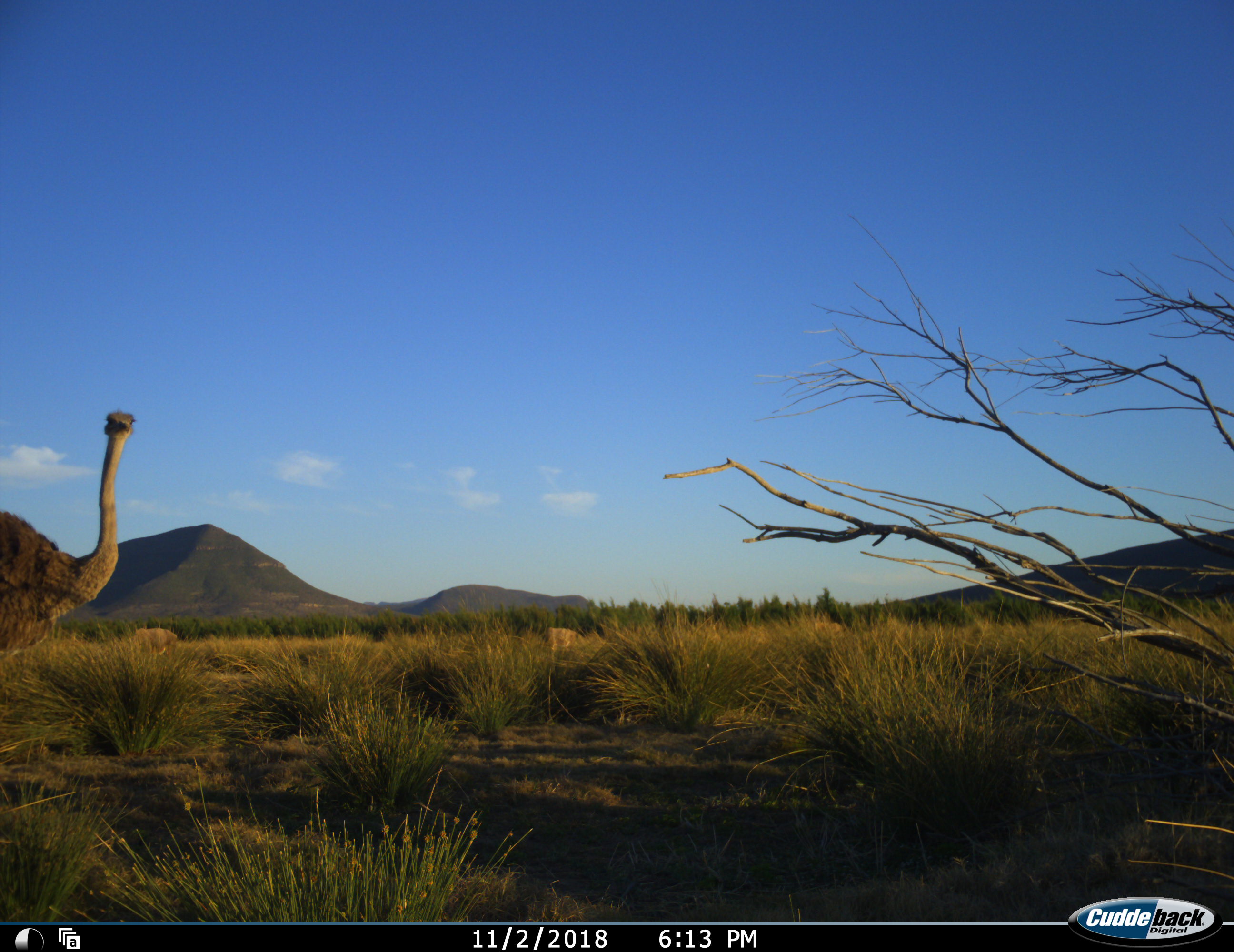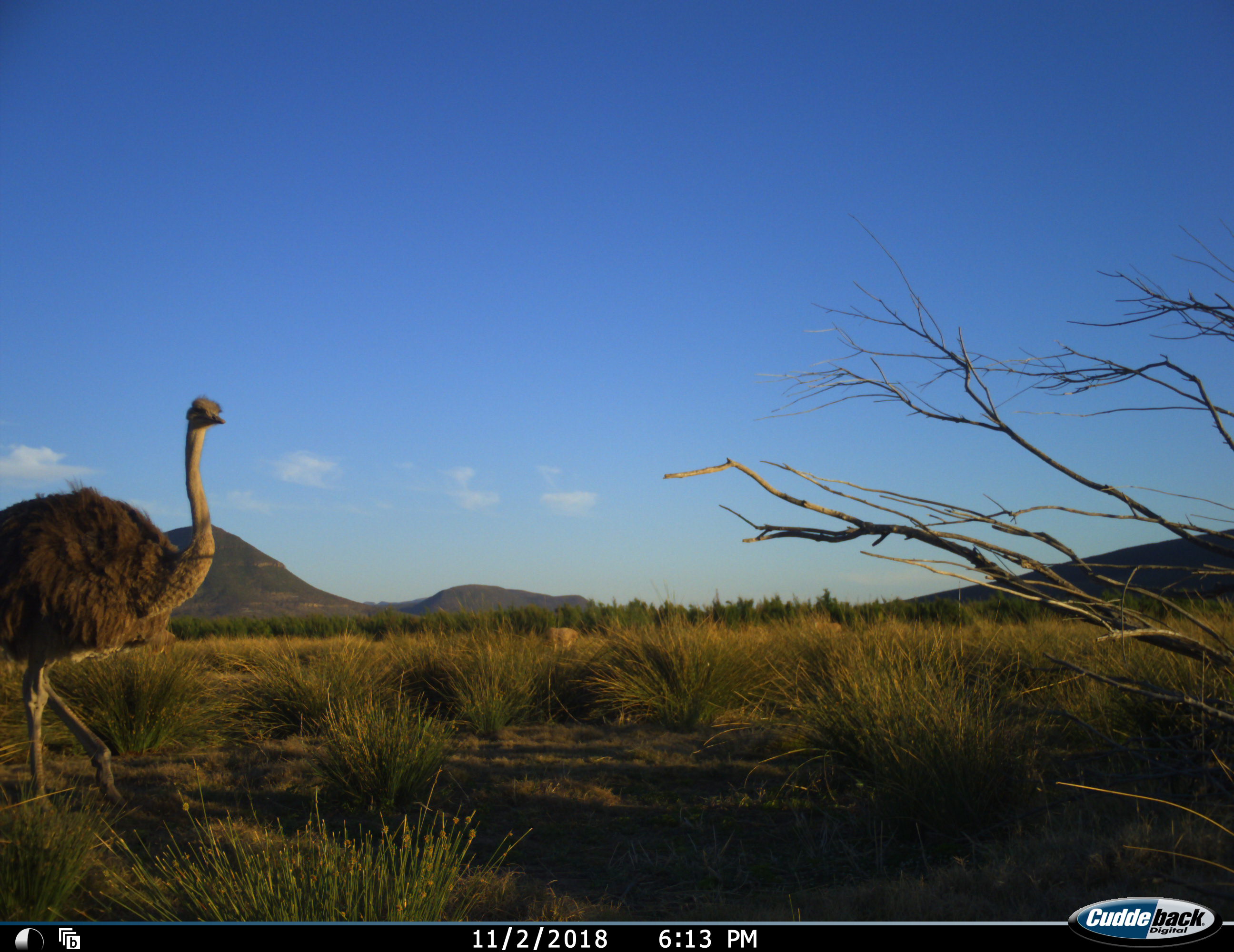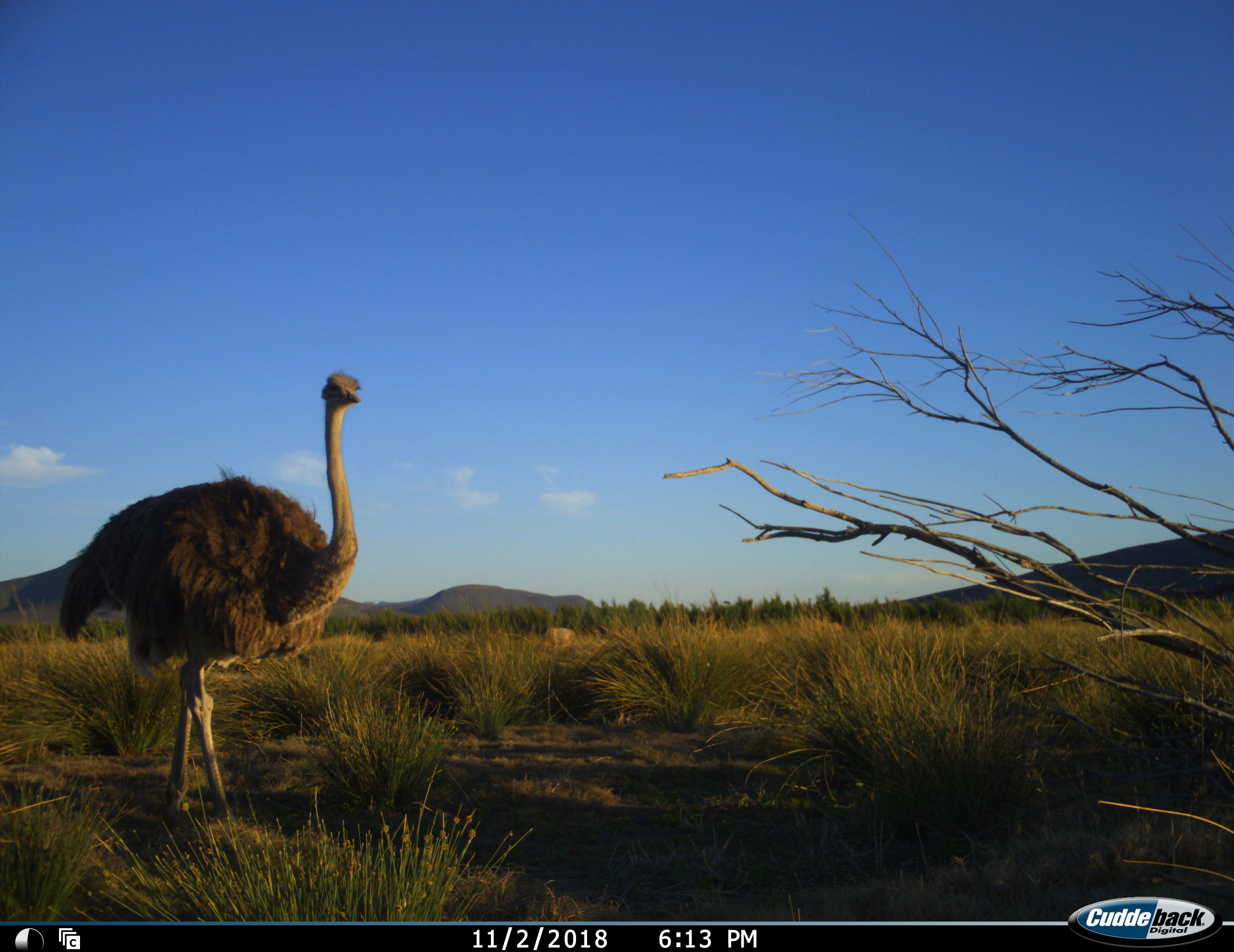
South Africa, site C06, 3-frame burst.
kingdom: Animalia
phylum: Chordata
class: Aves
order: Struthioniformes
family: Struthionidae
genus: Struthio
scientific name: Struthio camelus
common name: ostrich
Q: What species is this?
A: Ostrich (Struthio camelus).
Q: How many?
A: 1.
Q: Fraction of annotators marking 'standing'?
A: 30%.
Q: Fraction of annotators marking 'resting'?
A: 0%.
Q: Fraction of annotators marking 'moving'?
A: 80%.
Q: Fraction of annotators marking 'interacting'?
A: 0%.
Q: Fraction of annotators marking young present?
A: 0%.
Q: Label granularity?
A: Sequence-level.